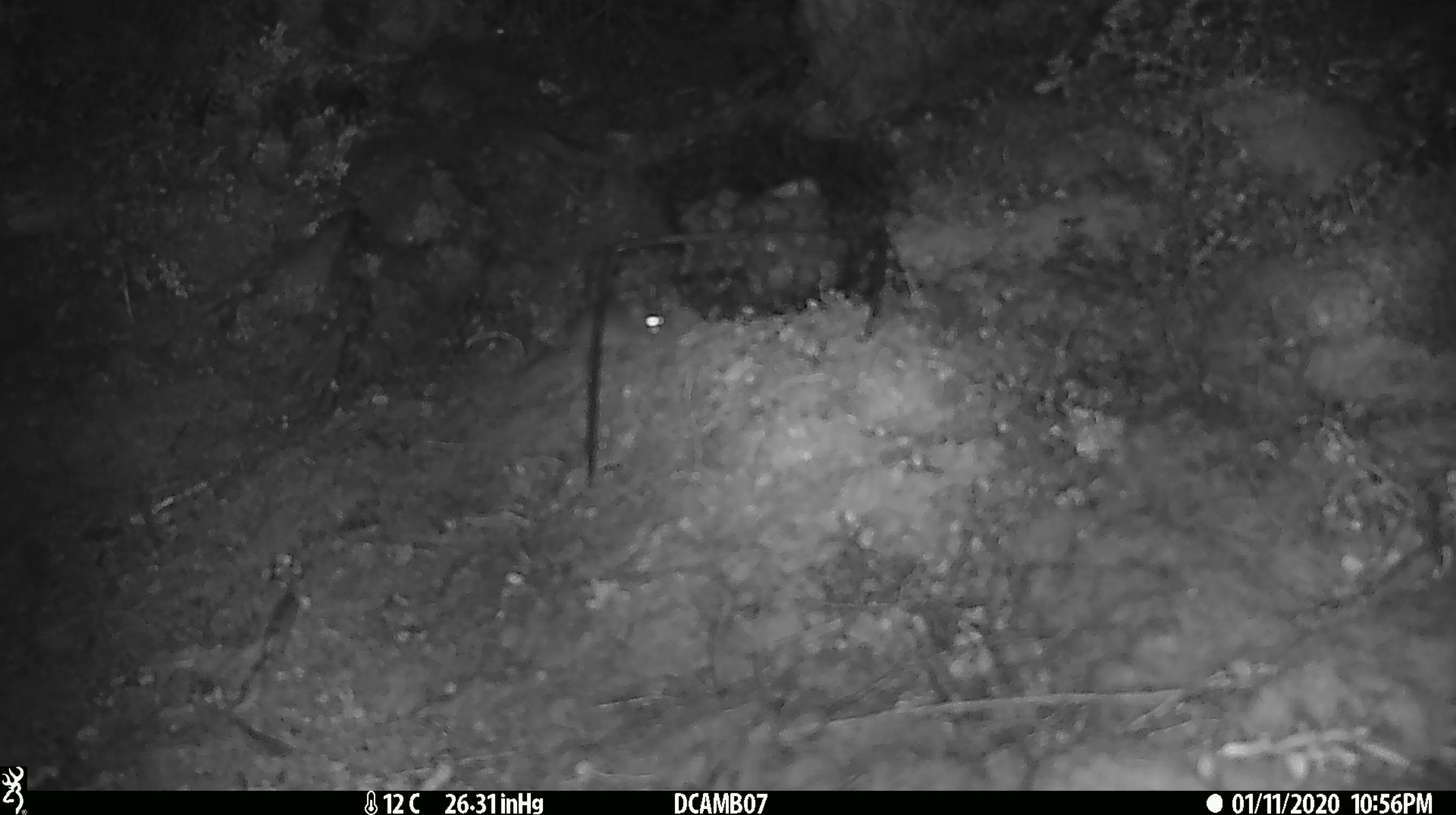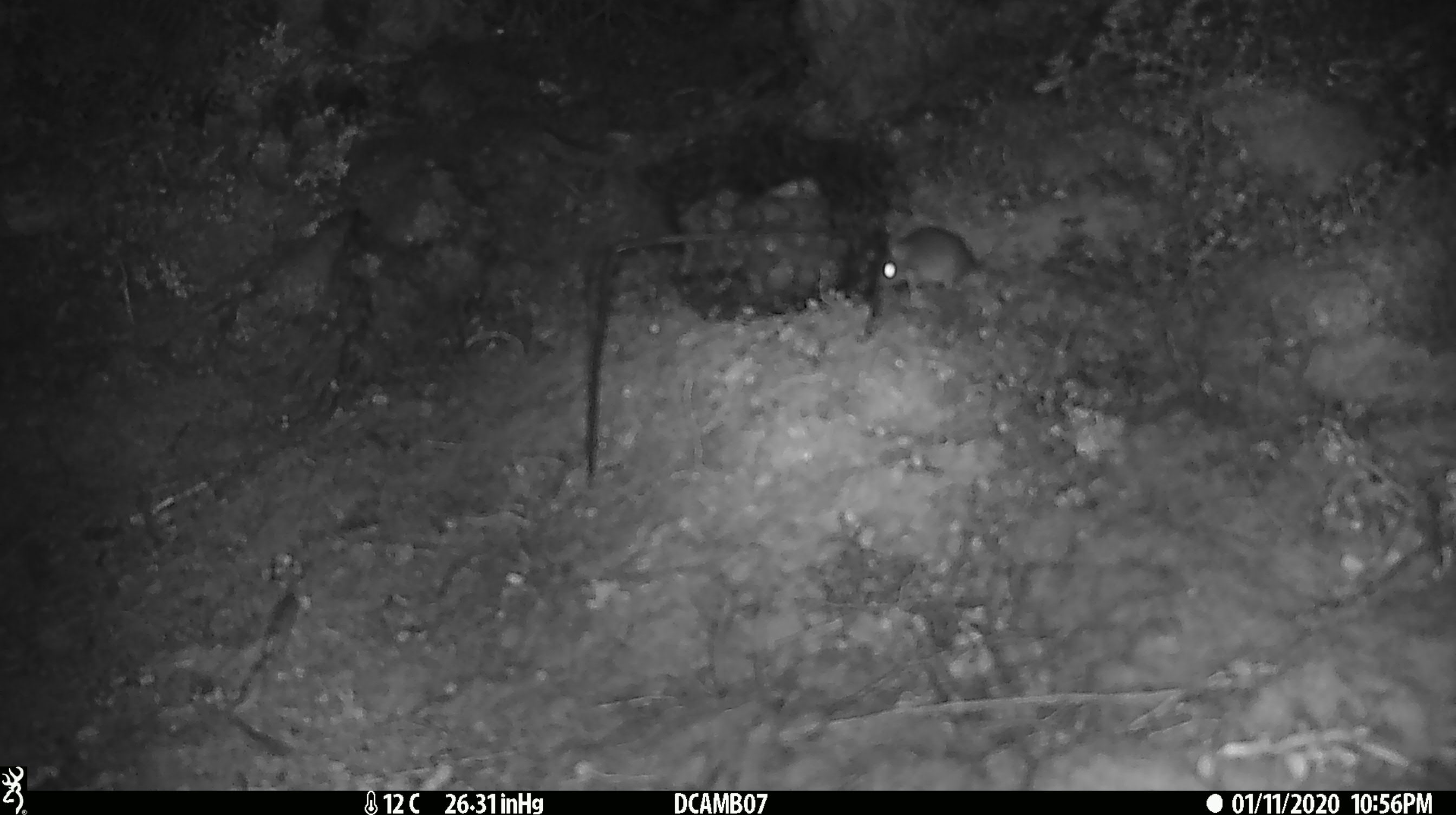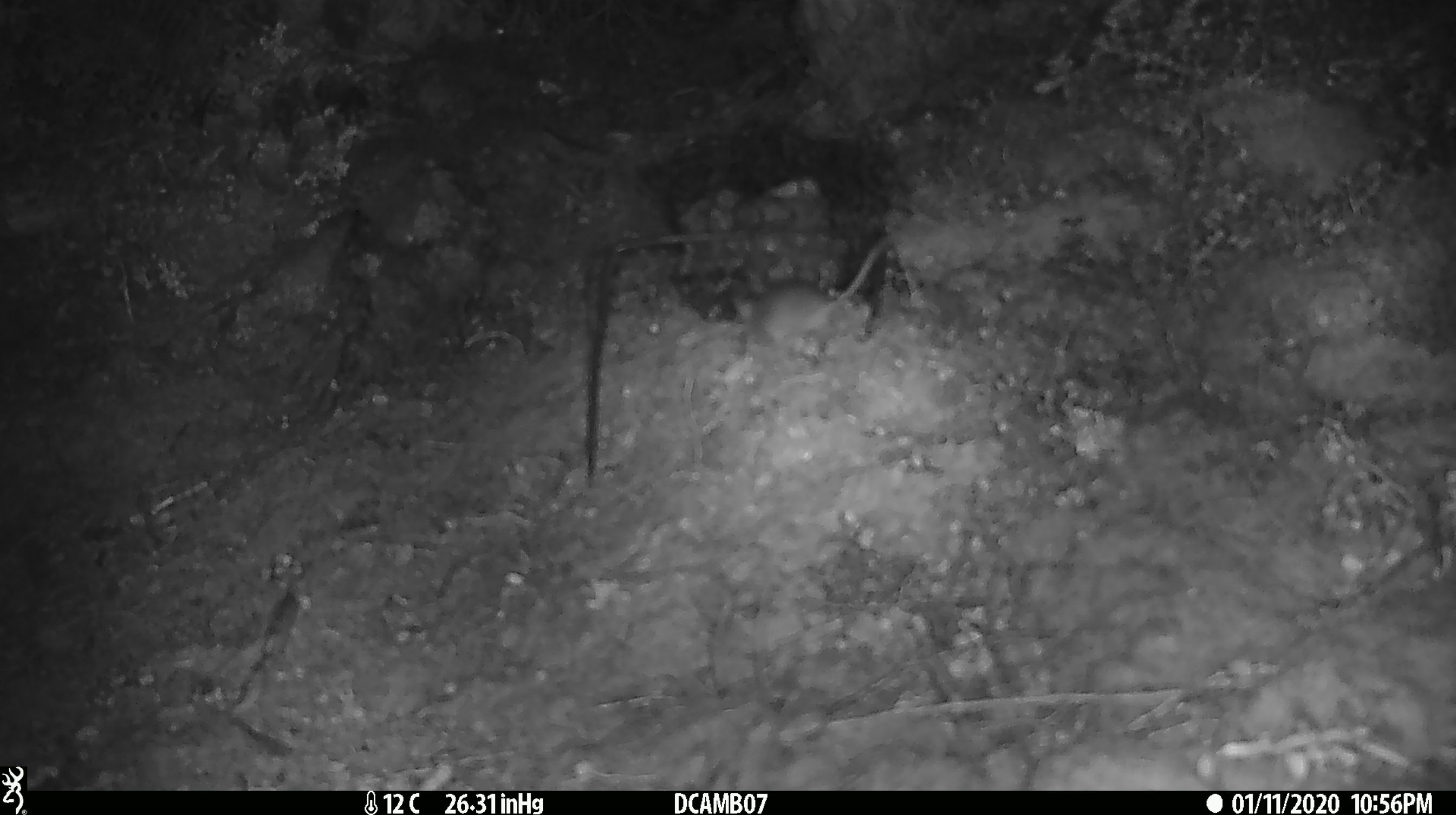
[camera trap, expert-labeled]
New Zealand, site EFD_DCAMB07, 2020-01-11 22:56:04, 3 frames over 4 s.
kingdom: Animalia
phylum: Chordata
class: Mammalia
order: Rodentia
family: Muridae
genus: Mus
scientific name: Mus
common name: mouse